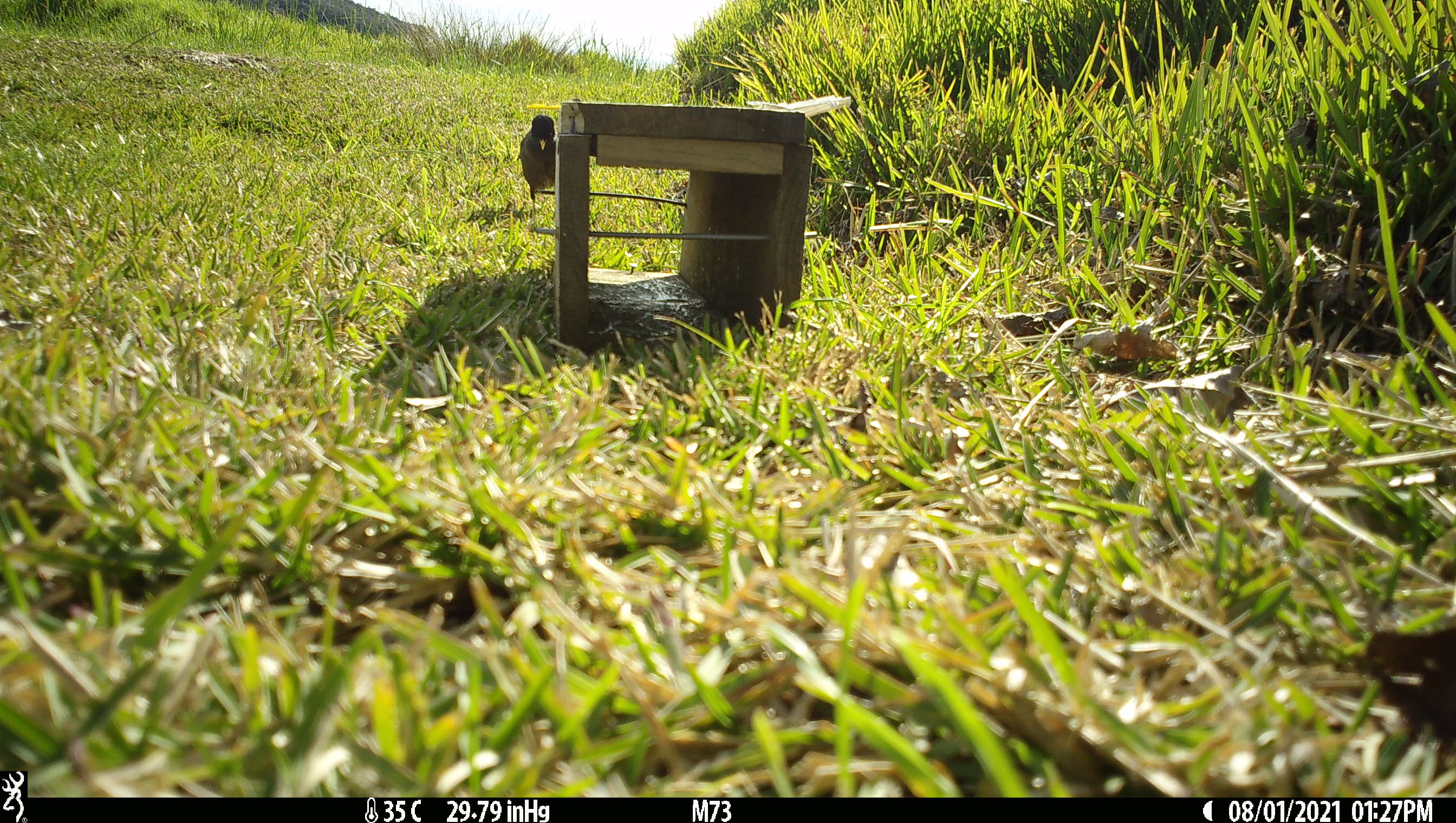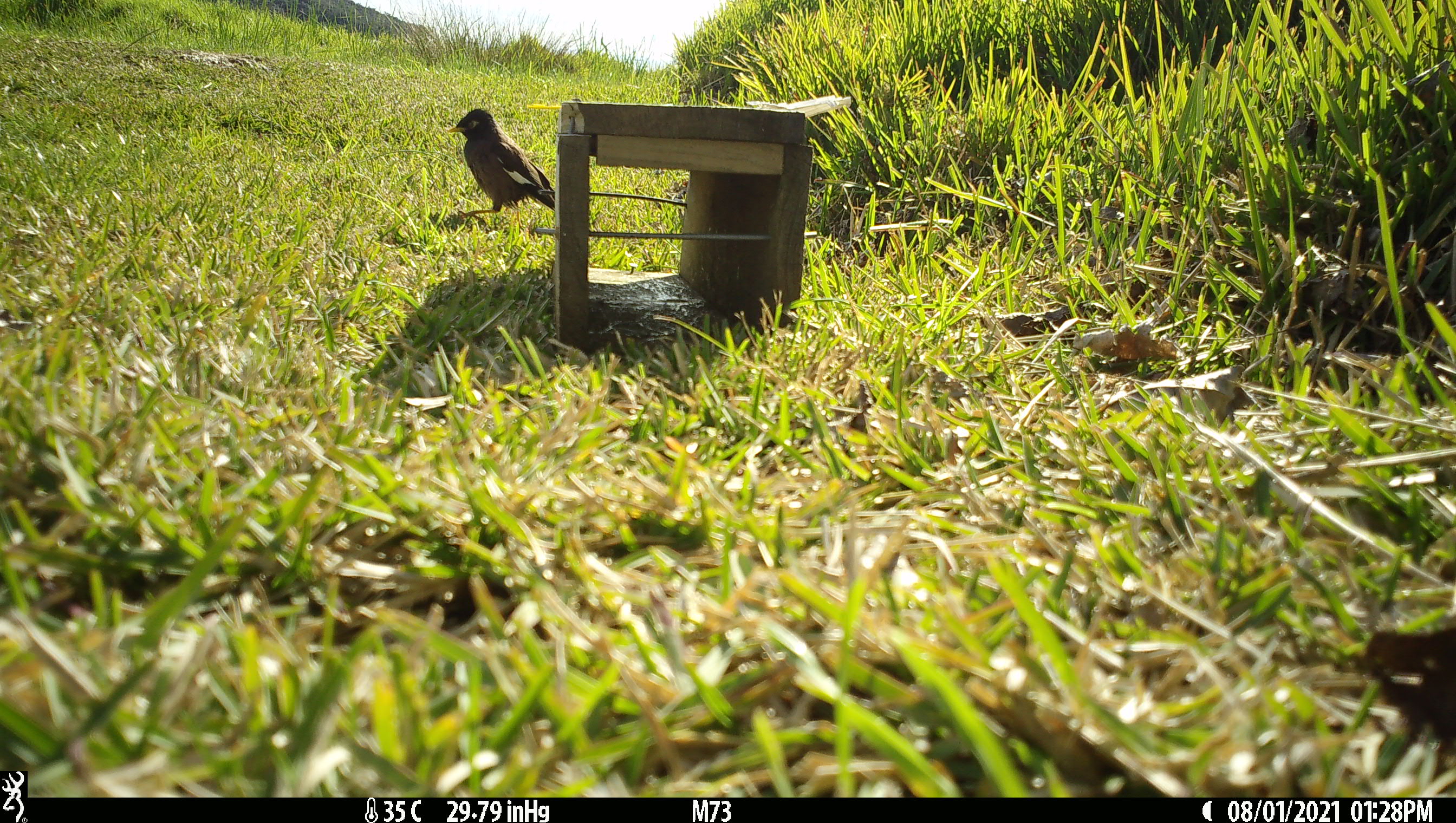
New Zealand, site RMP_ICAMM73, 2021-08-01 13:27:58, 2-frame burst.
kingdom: Animalia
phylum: Chordata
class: Aves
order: Passeriformes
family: Sturnidae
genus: Acridotheres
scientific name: Acridotheres tristis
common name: common myna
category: myna